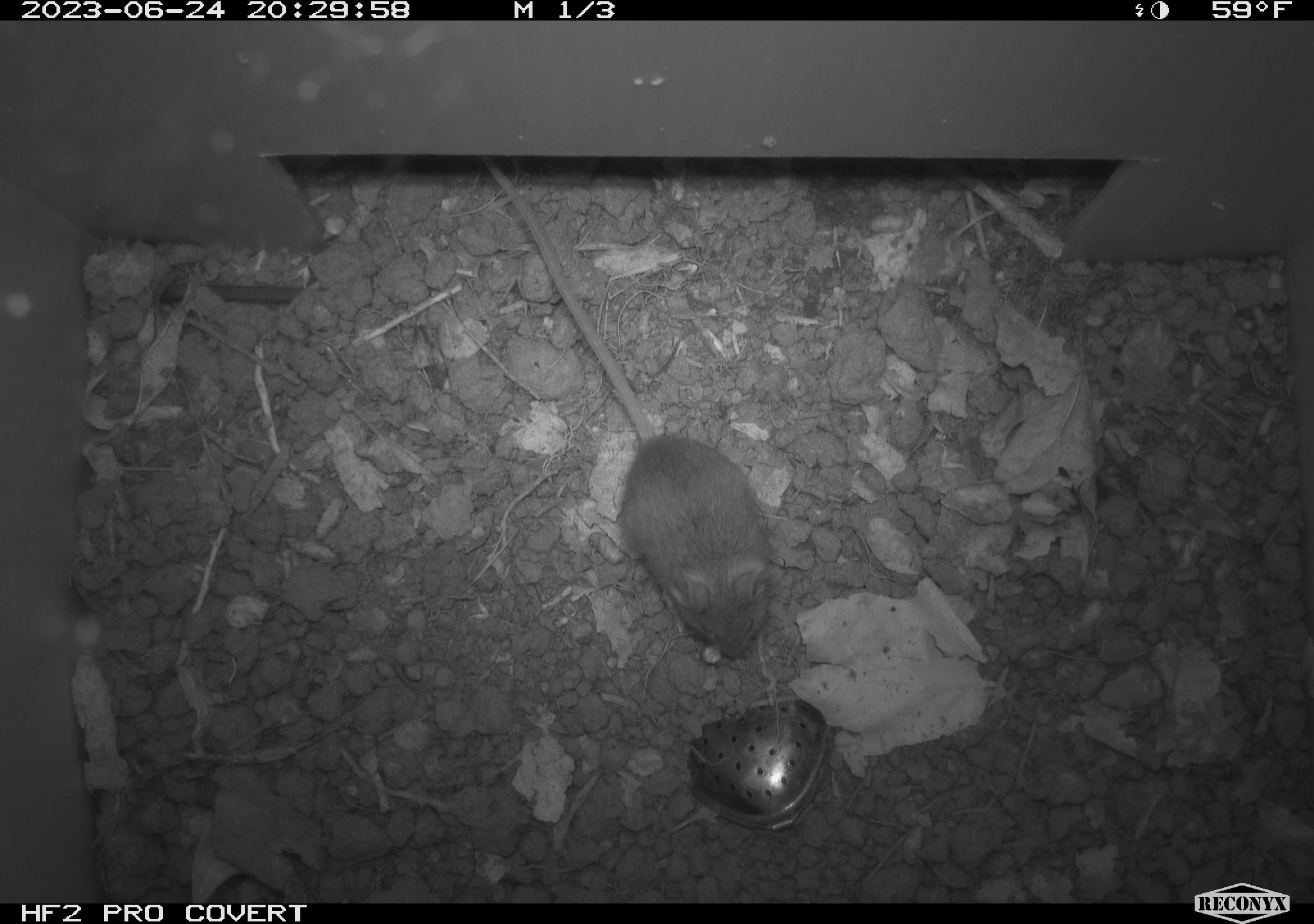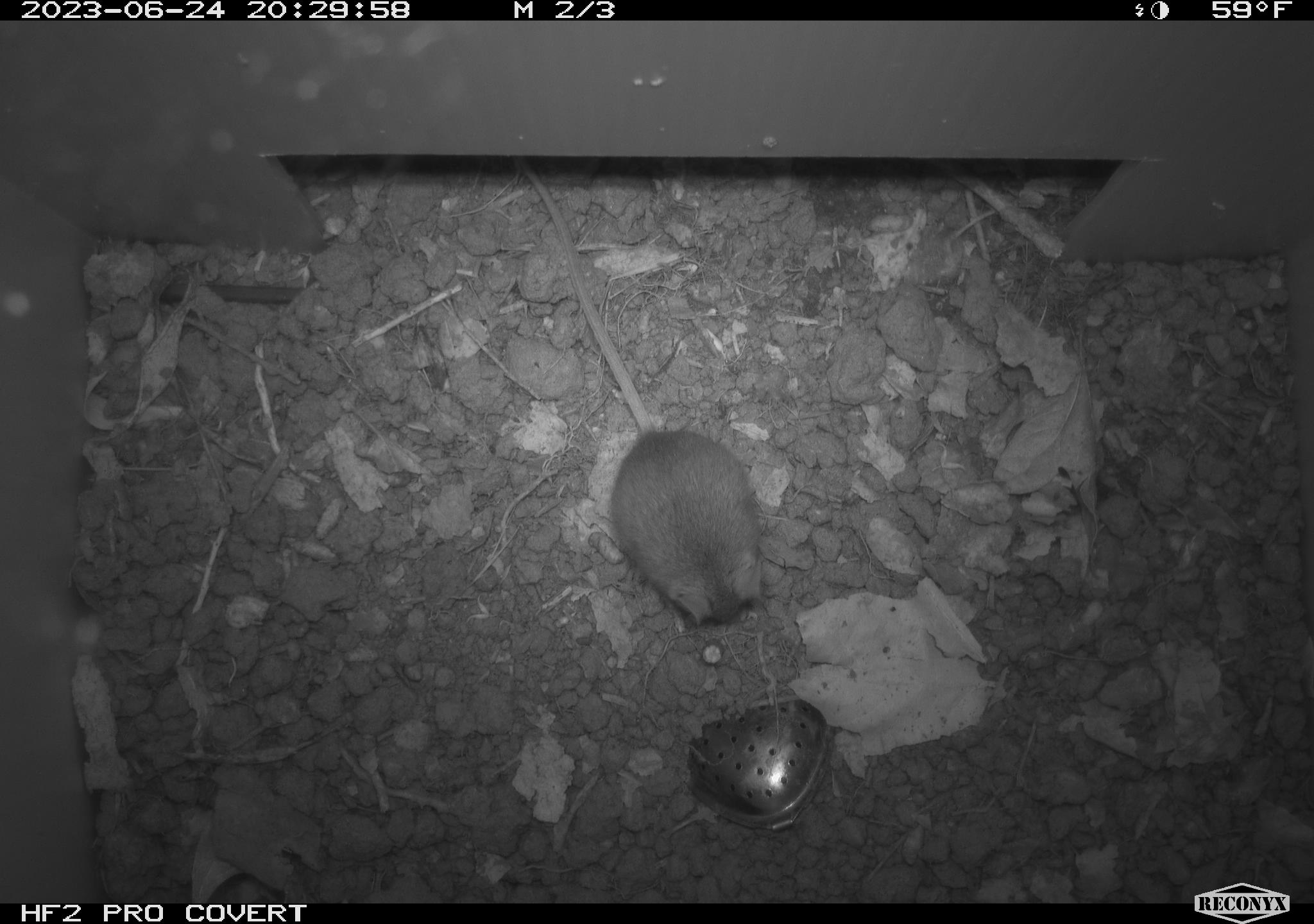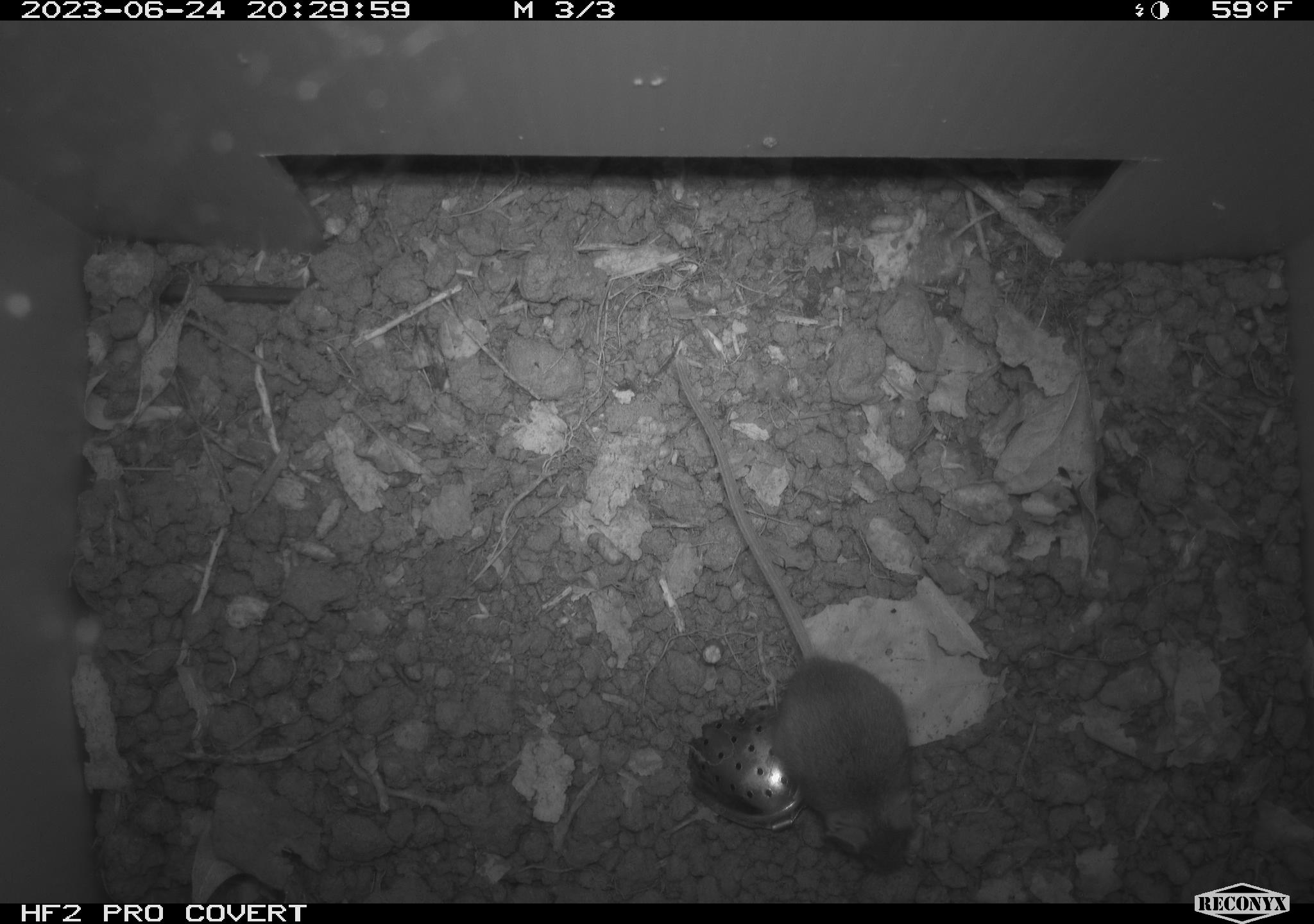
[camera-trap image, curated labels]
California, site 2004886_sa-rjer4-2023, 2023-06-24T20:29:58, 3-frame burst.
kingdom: Animalia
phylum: Chordata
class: Mammalia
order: Rodentia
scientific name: Rodentia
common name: mouse species